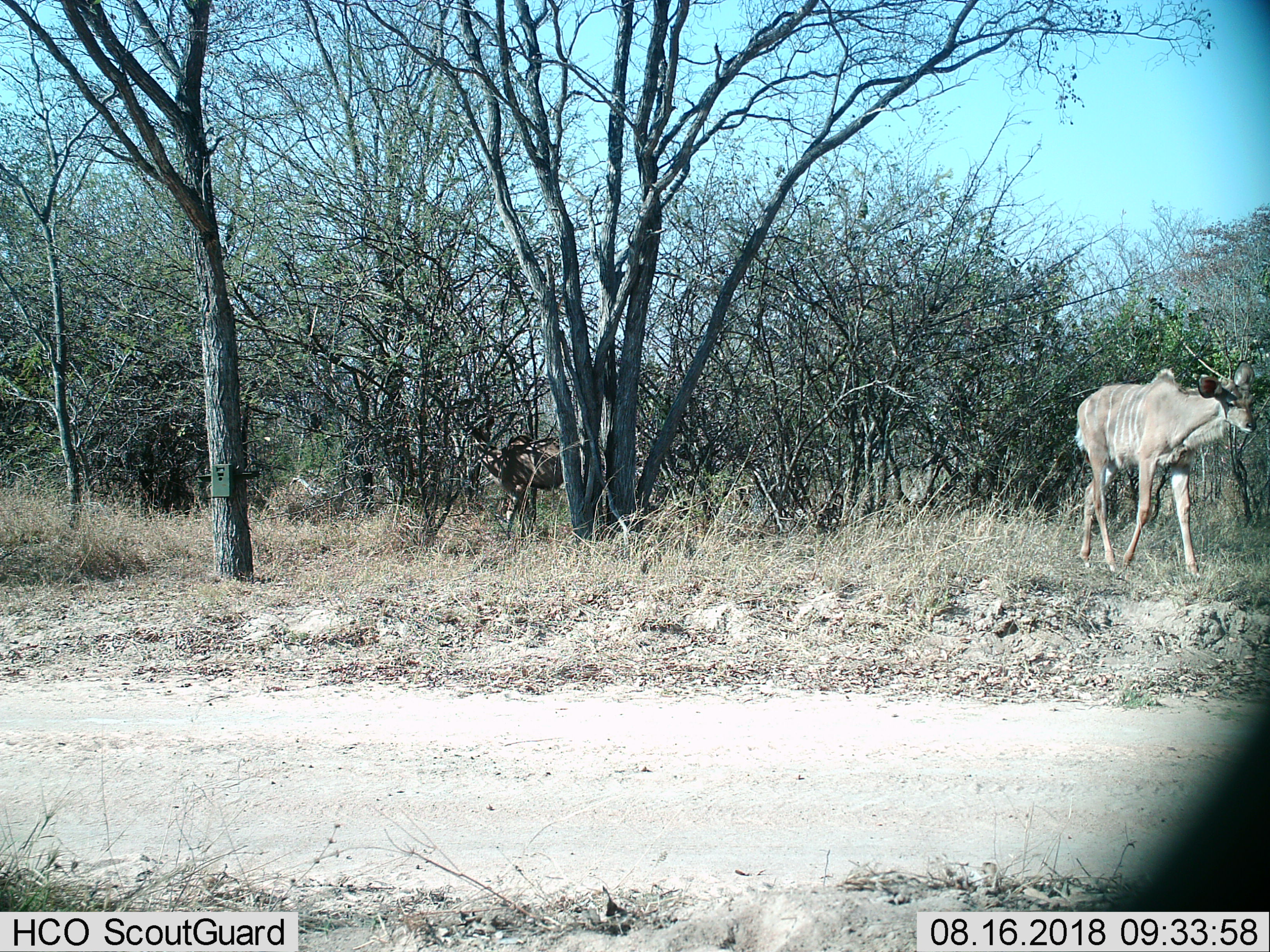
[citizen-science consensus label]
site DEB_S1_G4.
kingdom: Animalia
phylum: Chordata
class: Mammalia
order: Artiodactyla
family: Bovidae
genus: Tragelaphus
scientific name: Tragelaphus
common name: kudu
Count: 2.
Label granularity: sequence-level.